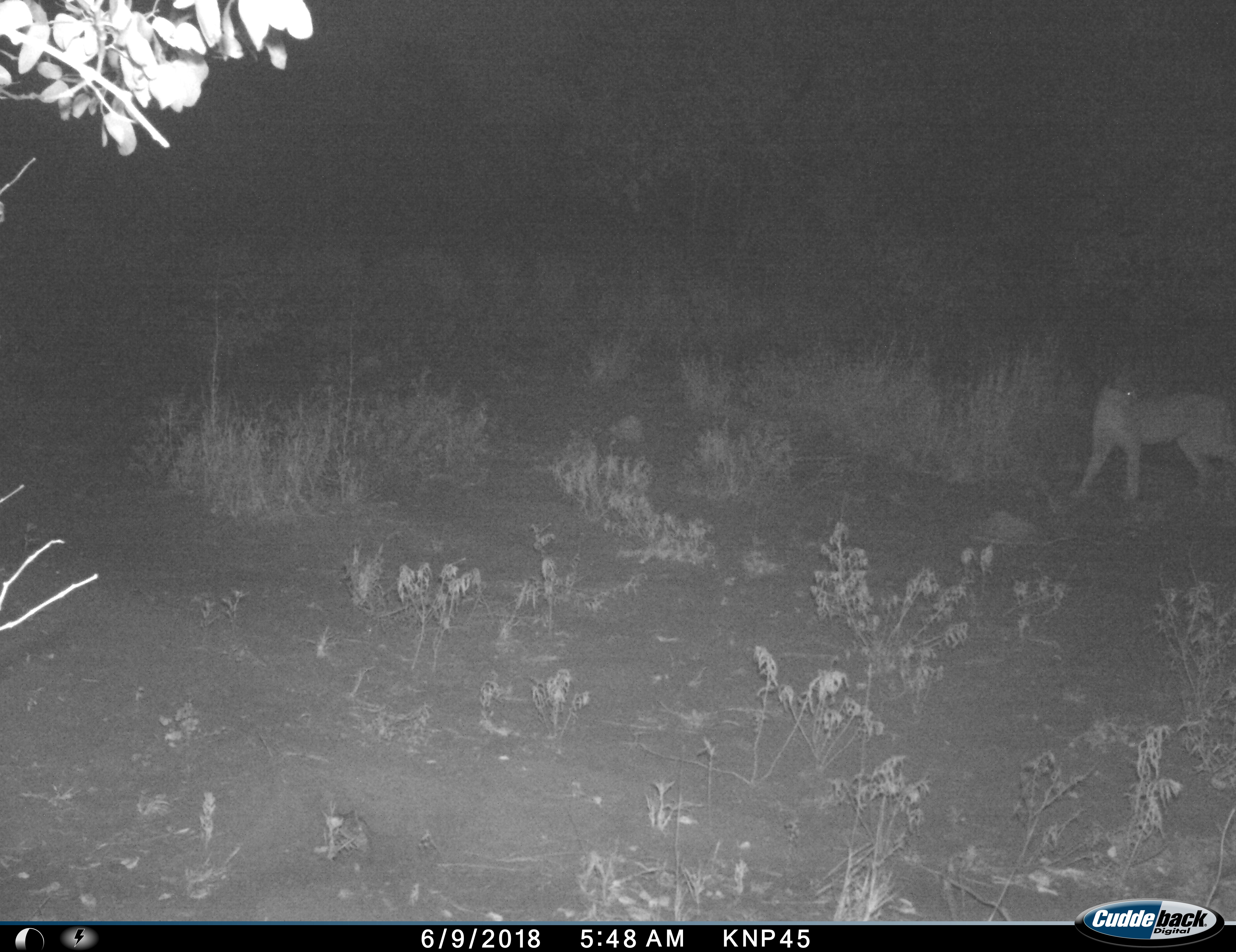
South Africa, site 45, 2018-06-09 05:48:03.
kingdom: Animalia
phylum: Chordata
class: Mammalia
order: Carnivora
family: Felidae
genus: Caracal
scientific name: Caracal caracal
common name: caracal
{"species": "caracal (Caracal caracal)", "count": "1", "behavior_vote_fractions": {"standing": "78%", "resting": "0%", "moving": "22%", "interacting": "0%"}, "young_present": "0%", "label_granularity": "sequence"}